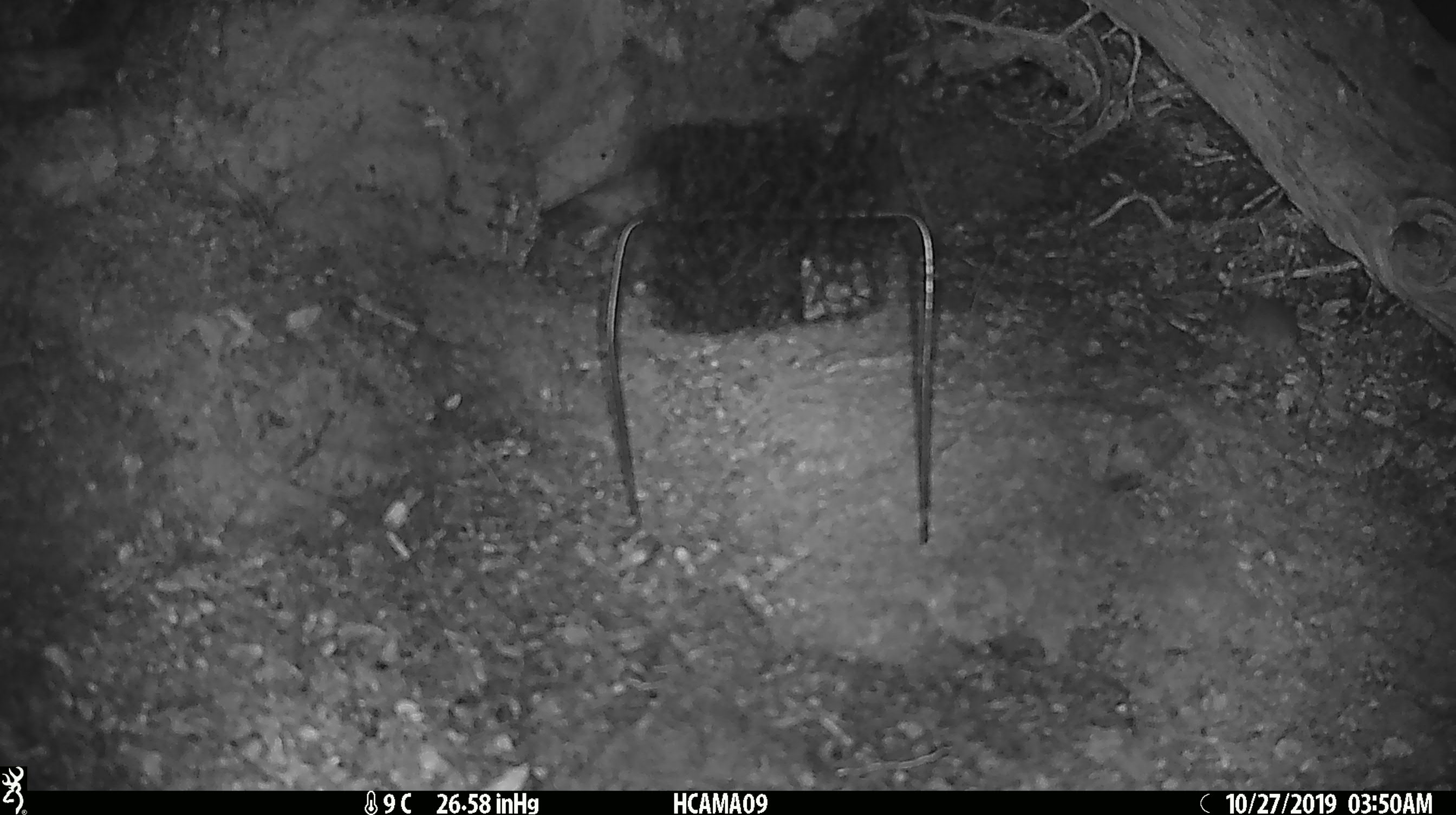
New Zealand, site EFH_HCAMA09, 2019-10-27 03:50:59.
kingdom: Animalia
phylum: Chordata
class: Mammalia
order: Rodentia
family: Muridae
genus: Mus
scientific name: Mus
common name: mouse